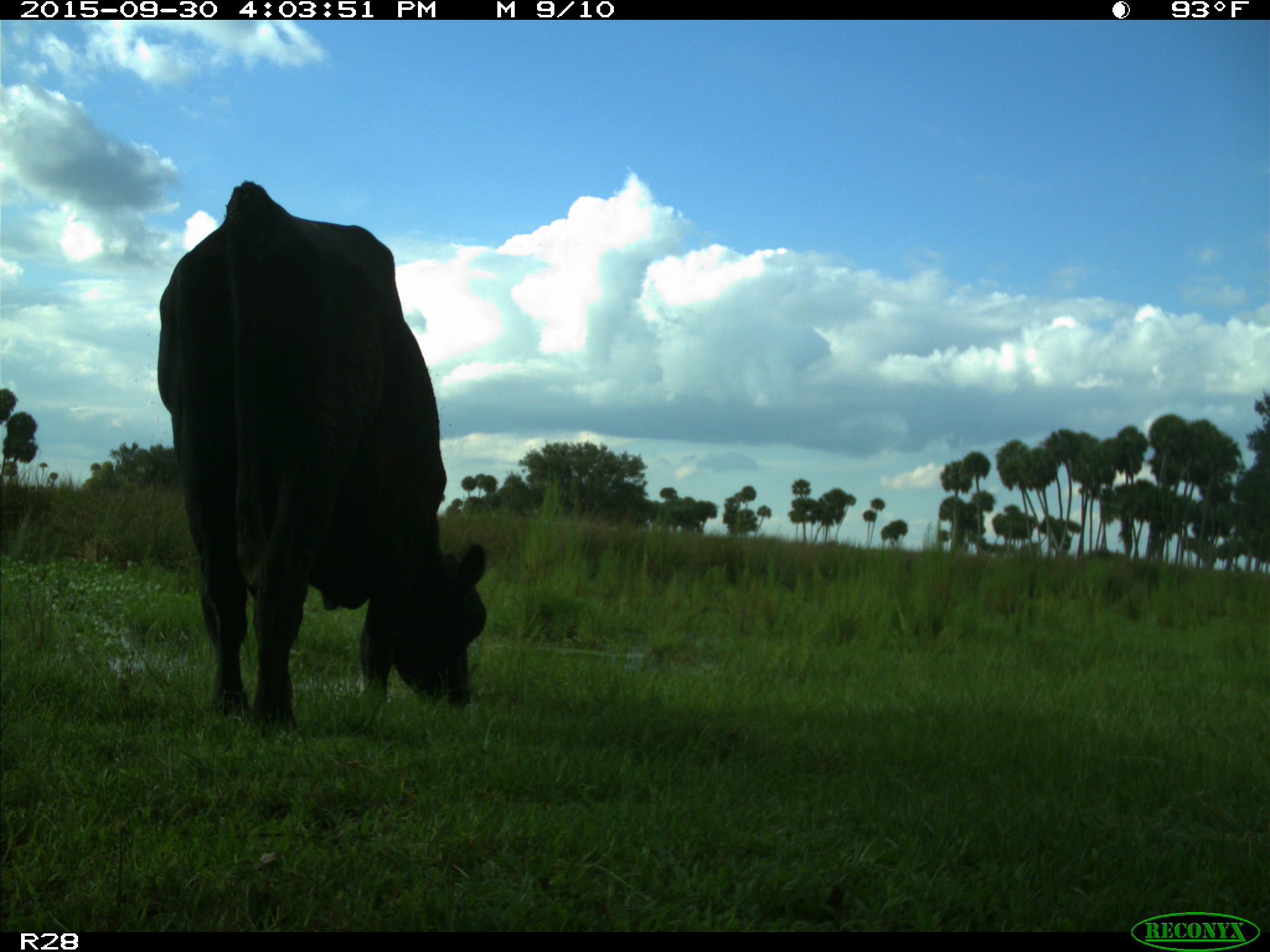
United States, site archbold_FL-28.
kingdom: Animalia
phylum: Chordata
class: Mammalia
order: Artiodactyla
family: Bovidae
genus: Bos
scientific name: Bos taurus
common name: domestic cow